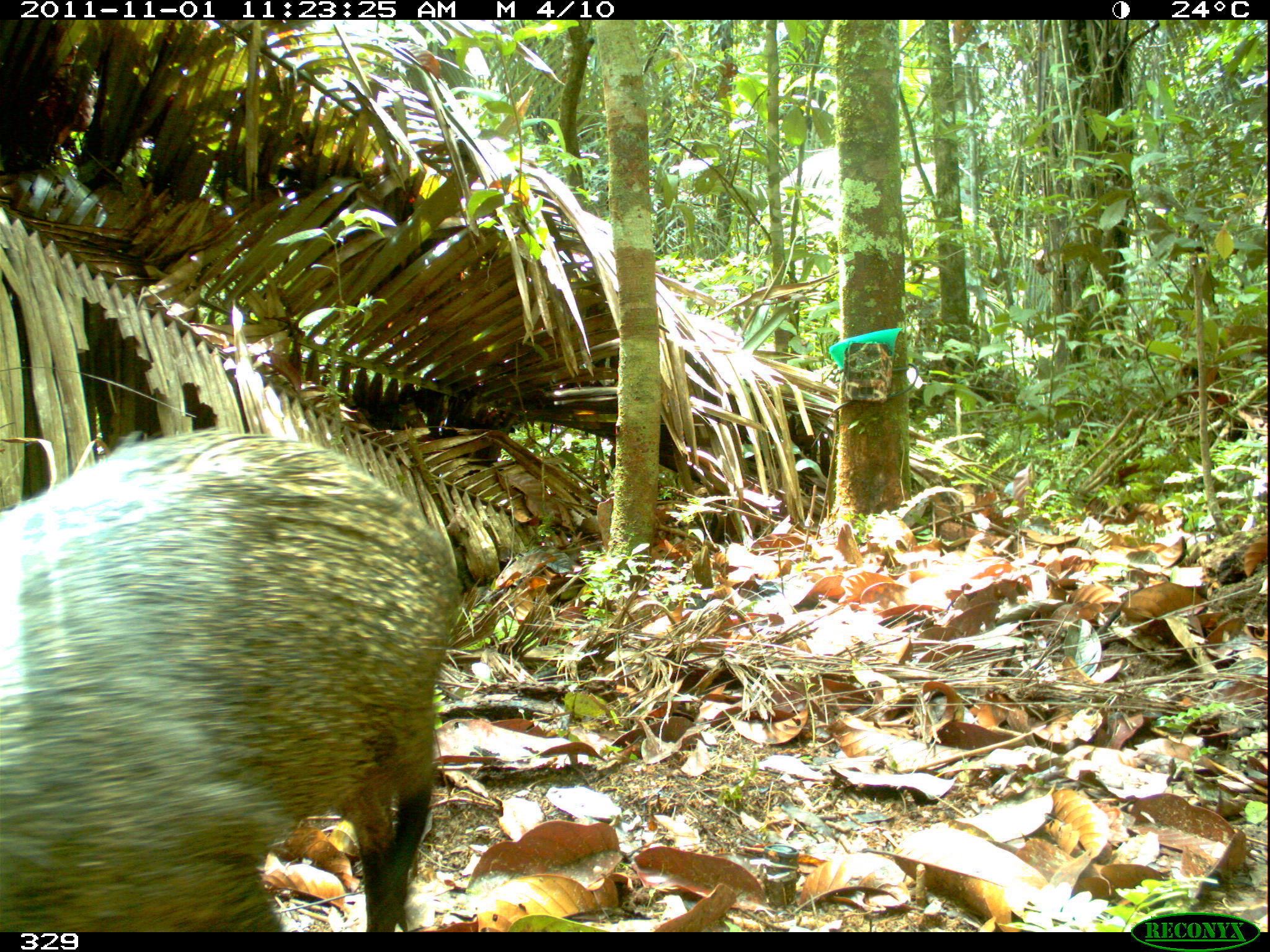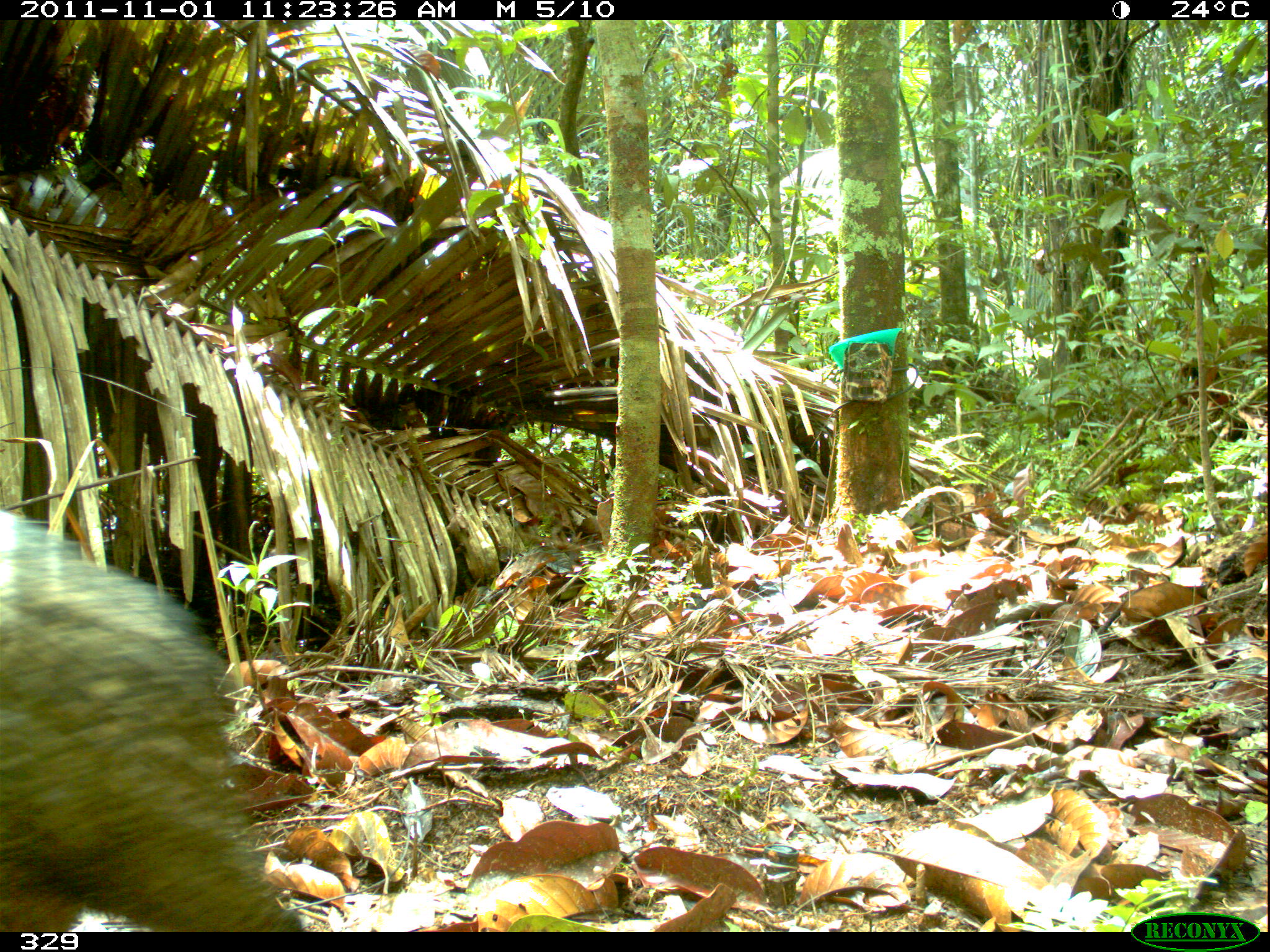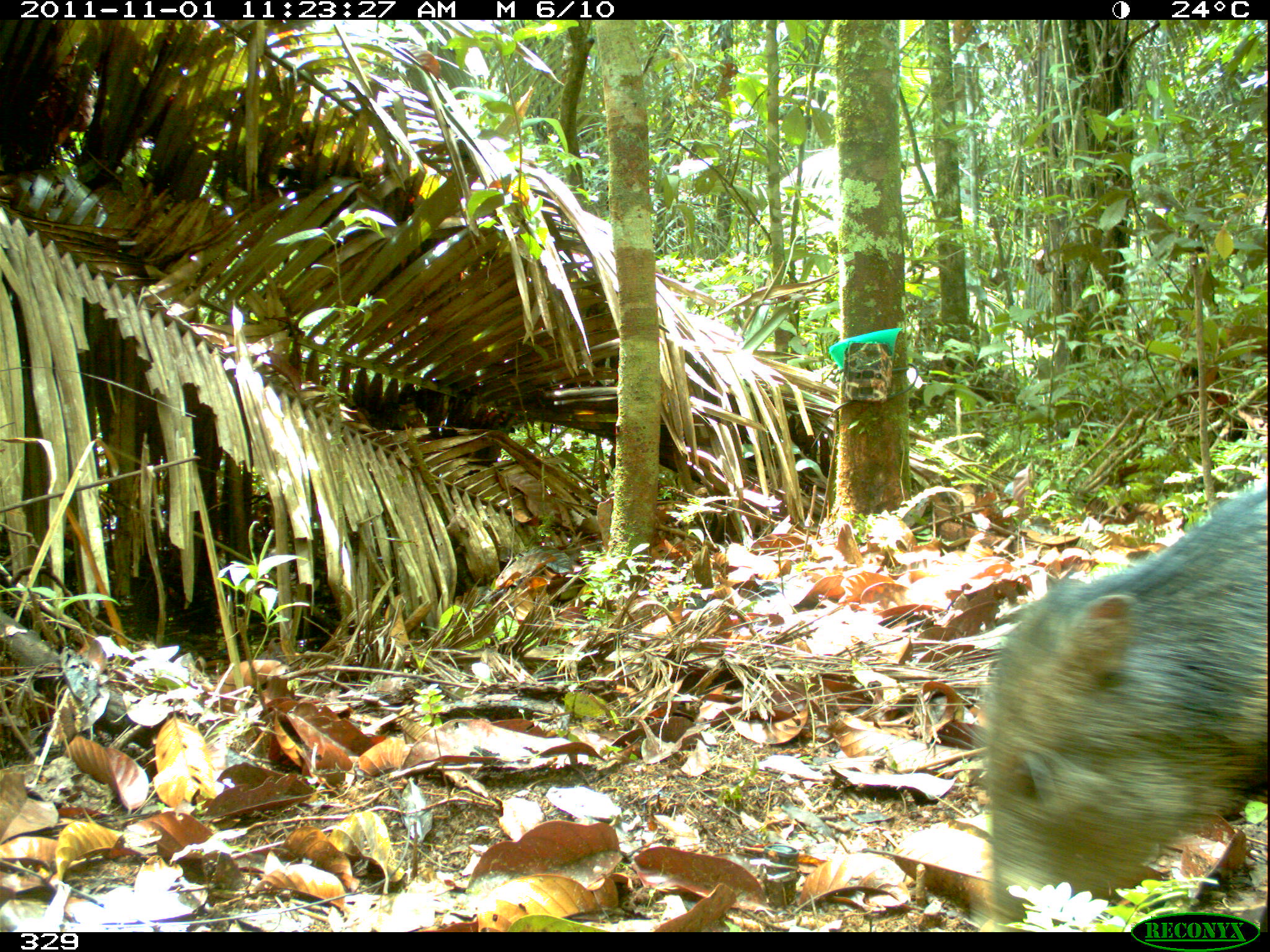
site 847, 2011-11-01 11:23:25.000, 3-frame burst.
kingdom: Animalia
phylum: Chordata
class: Mammalia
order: Artiodactyla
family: Tayassuidae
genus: Pecari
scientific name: Pecari tajacu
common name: collared peccary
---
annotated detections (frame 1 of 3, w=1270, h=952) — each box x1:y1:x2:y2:
pecari tajacu: 0:430:461:931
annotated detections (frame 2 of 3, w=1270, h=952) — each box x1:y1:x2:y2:
pecari tajacu: 0:498:306:931